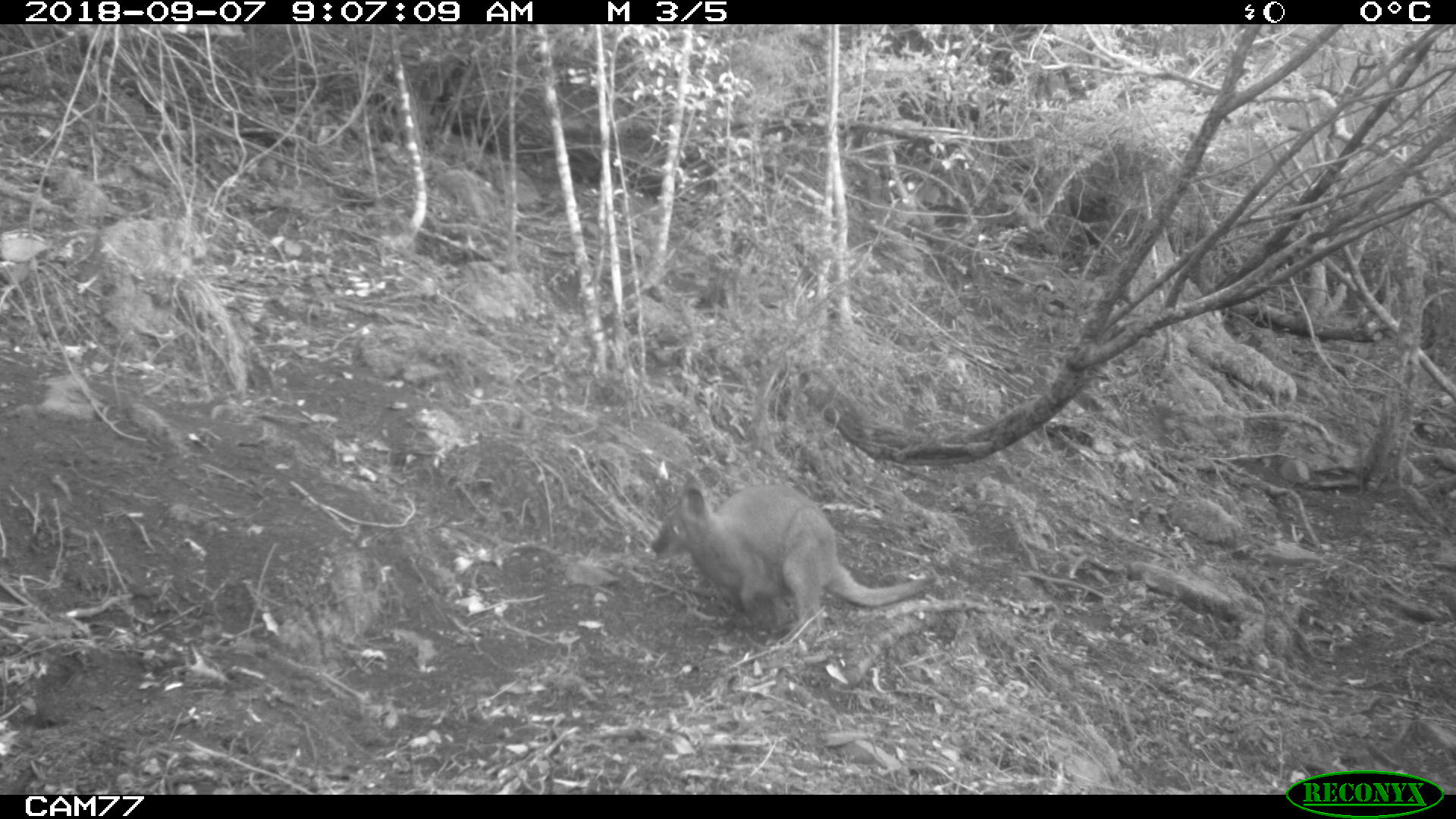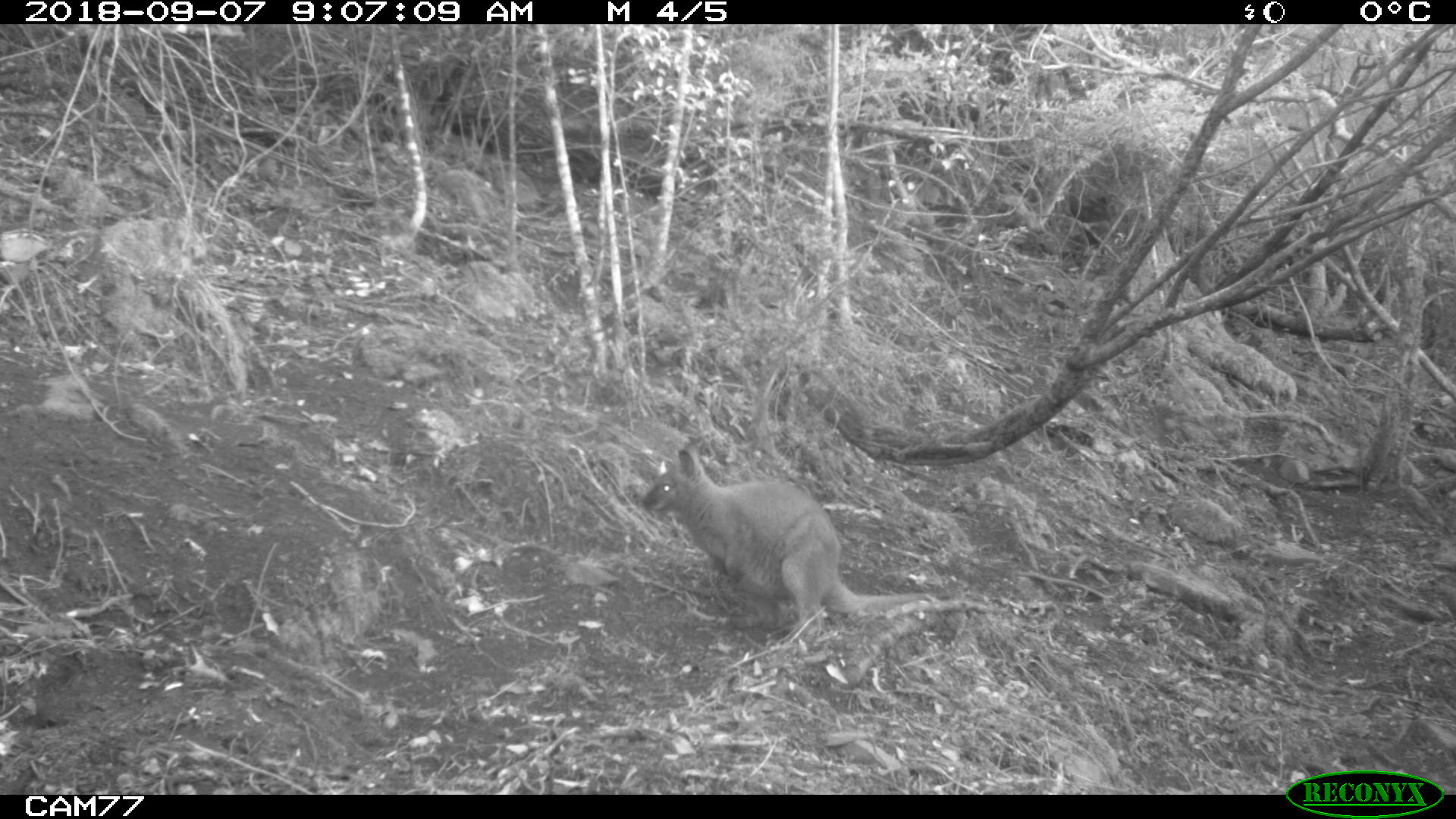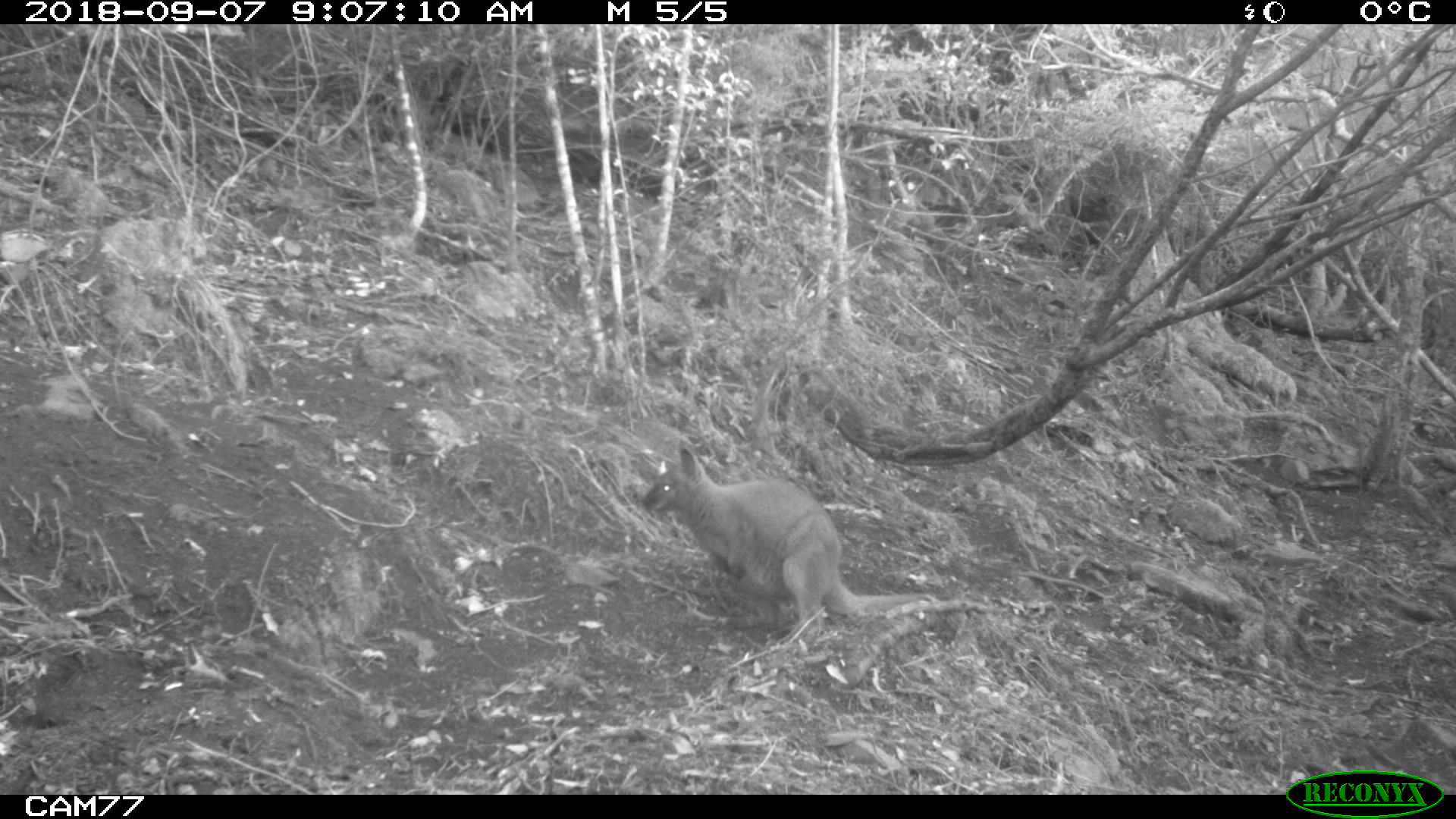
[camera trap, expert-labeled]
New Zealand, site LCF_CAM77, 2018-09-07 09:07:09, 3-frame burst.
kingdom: Animalia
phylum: Chordata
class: Mammalia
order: Diprotodontia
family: Macropodidae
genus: Notamacropus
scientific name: Notamacropus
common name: wallaby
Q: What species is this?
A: Wallaby (Notamacropus).